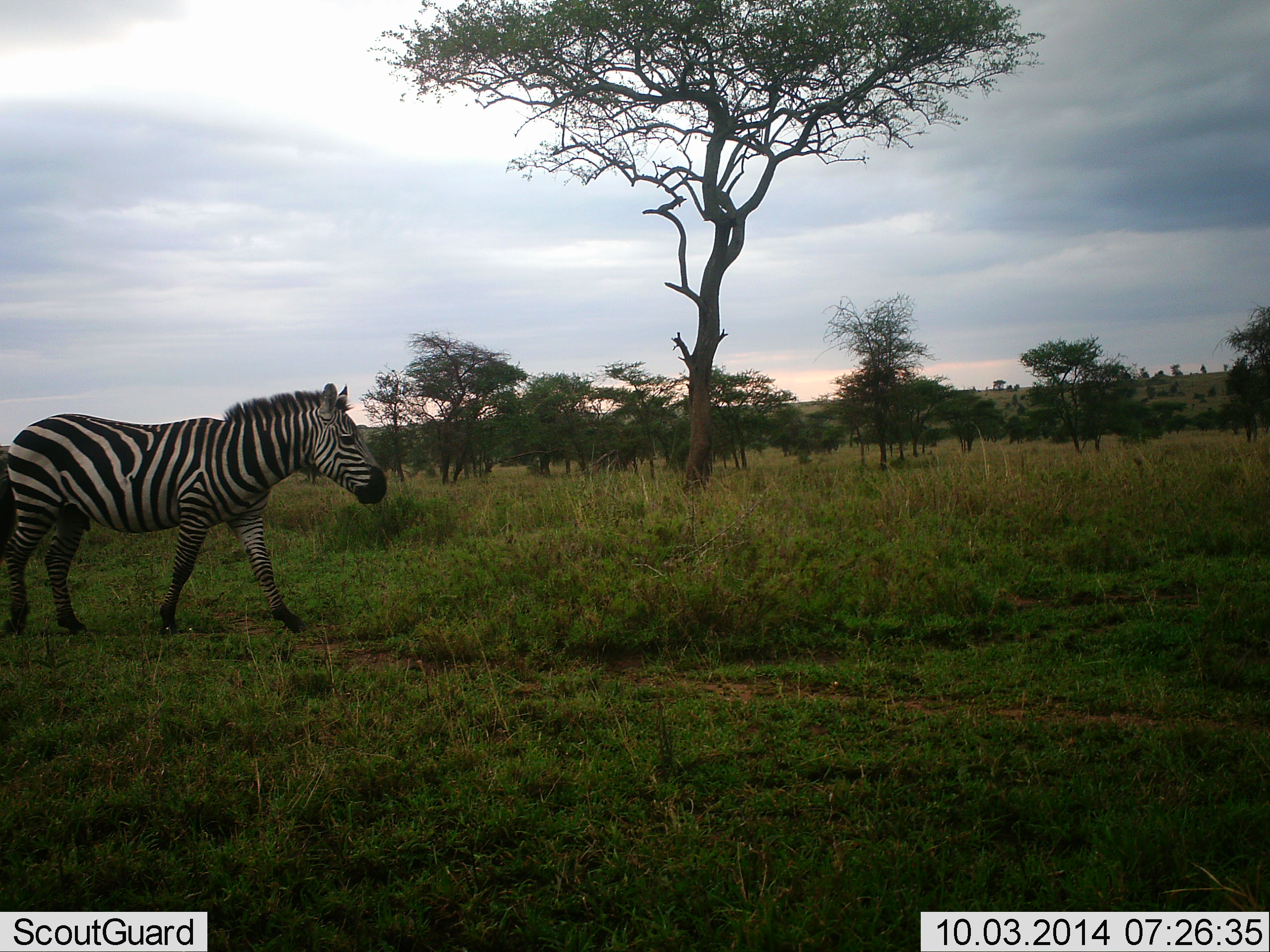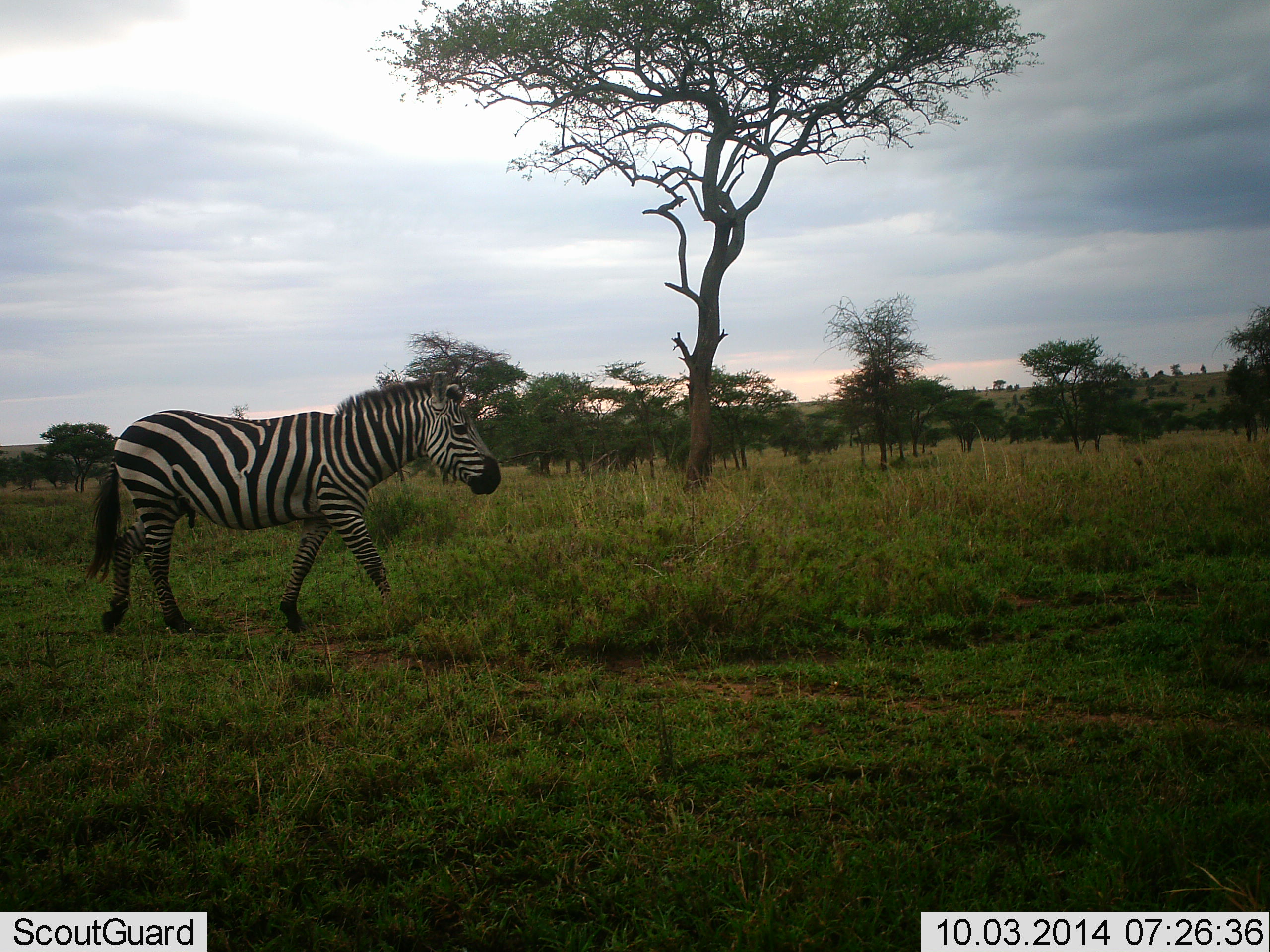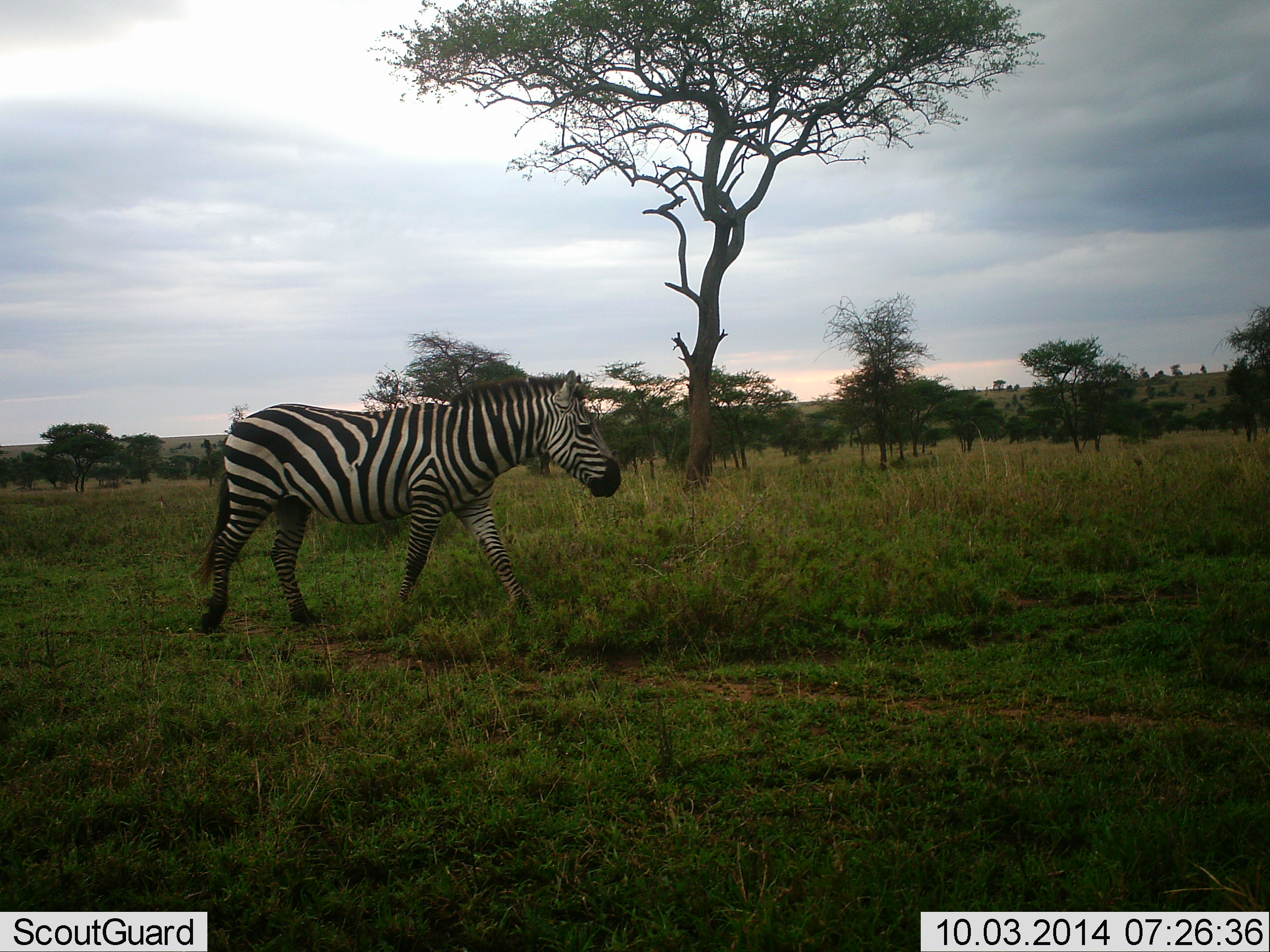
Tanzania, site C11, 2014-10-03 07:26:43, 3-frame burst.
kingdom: Animalia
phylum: Chordata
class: Mammalia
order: Perissodactyla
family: Equidae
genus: Equus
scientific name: Equus quagga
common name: plains zebra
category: zebra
Zebra (plains zebra) (Equus quagga), count 1. Behavior (volunteer vote fractions): standing 0%, resting 0%, moving 100%, interacting 0%. Young present (vote fraction): 0%. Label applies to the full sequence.